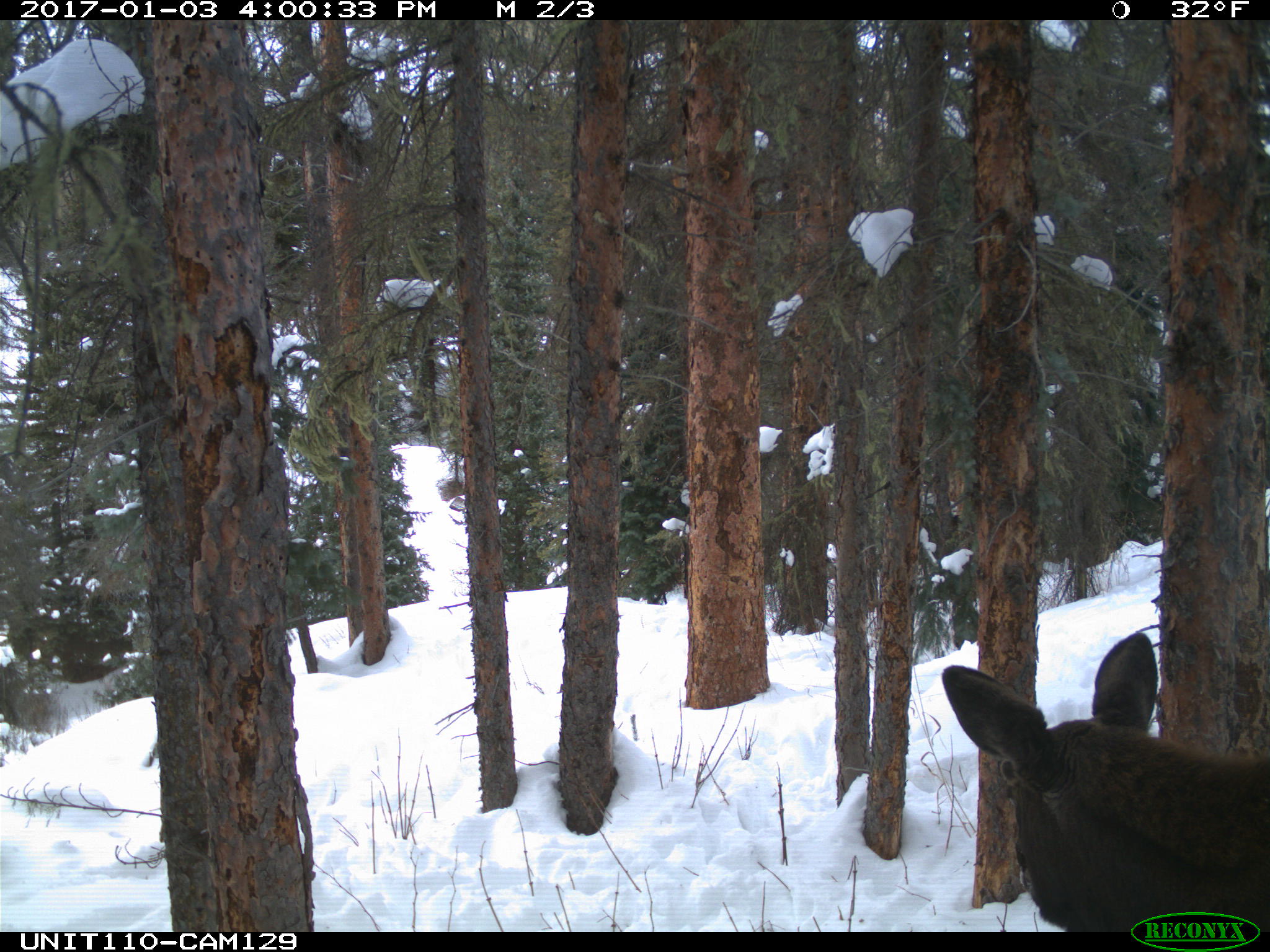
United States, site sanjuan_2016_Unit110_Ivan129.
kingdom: Animalia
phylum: Chordata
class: Mammalia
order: Artiodactyla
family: Cervidae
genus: Alces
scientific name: Alces alces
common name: moose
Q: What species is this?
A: Alces alces (moose).